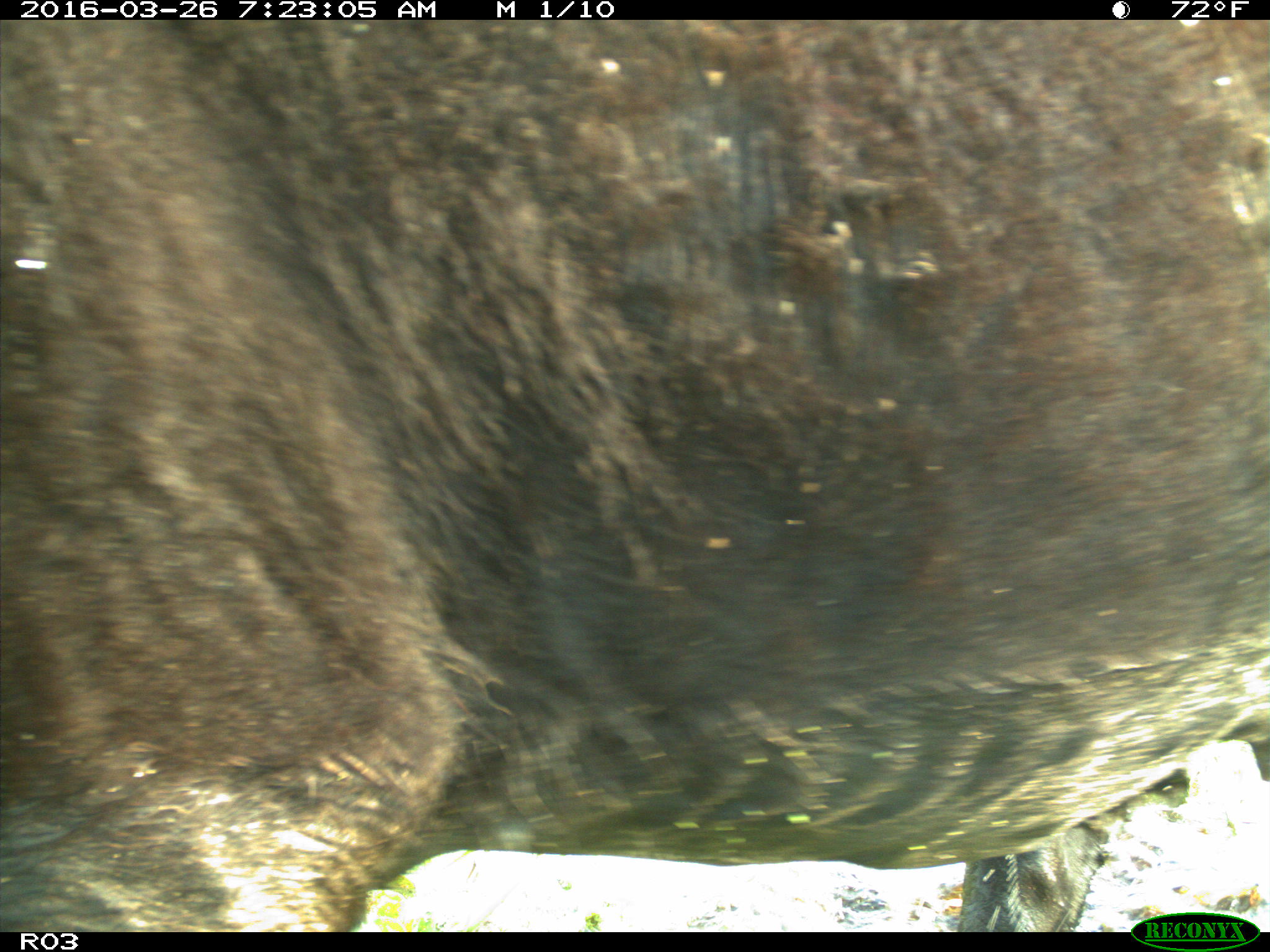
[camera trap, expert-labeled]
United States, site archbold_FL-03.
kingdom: Animalia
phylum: Chordata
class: Mammalia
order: Artiodactyla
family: Bovidae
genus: Bos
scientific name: Bos taurus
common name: domestic cow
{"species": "Bos taurus (domestic cow)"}